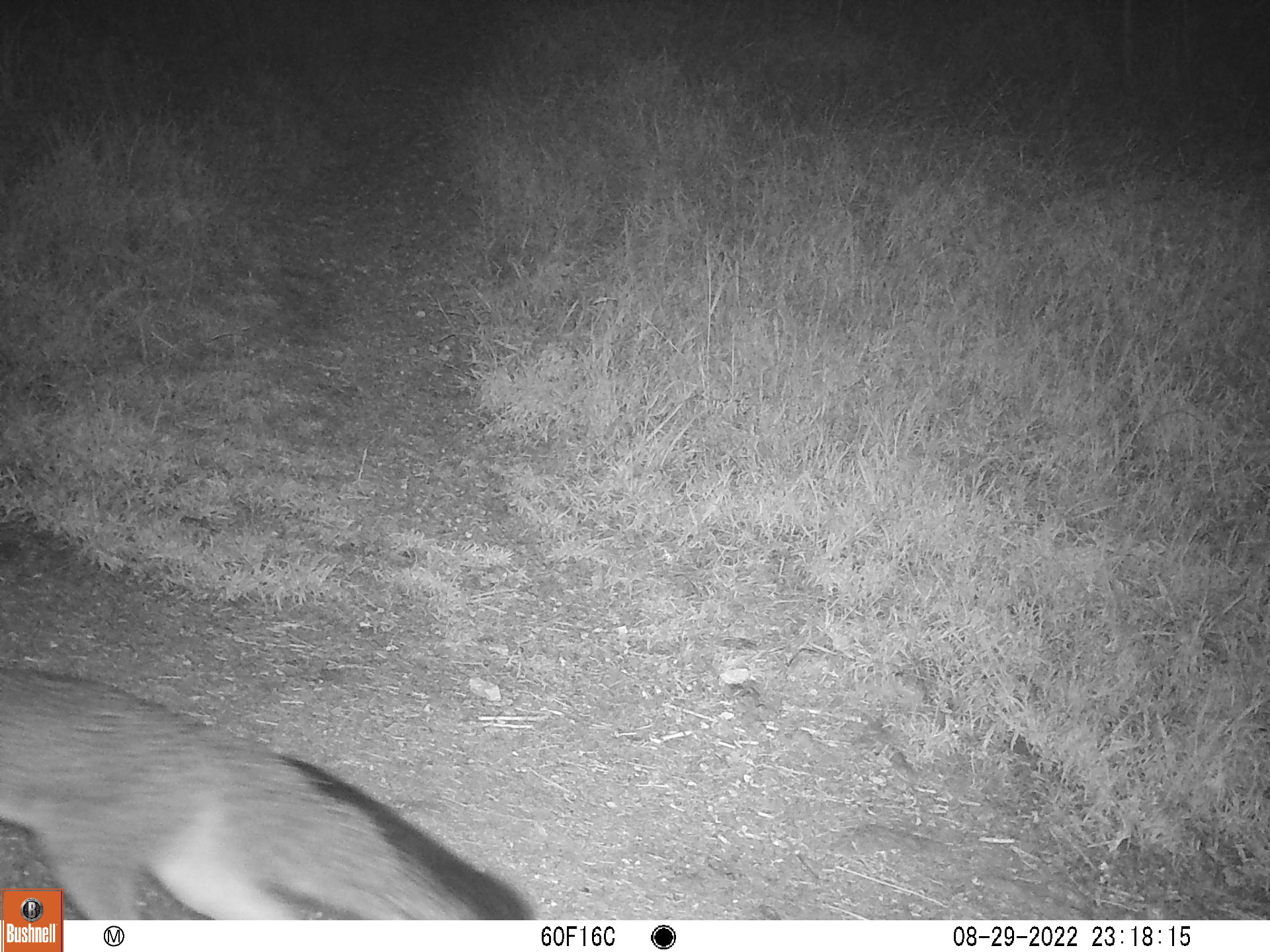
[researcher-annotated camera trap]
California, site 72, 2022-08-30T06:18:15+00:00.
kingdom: Animalia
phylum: Chordata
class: Mammalia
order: Carnivora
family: Canidae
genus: Urocyon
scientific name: Urocyon cinereoargenteus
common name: gray fox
Gray fox (Urocyon cinereoargenteus).